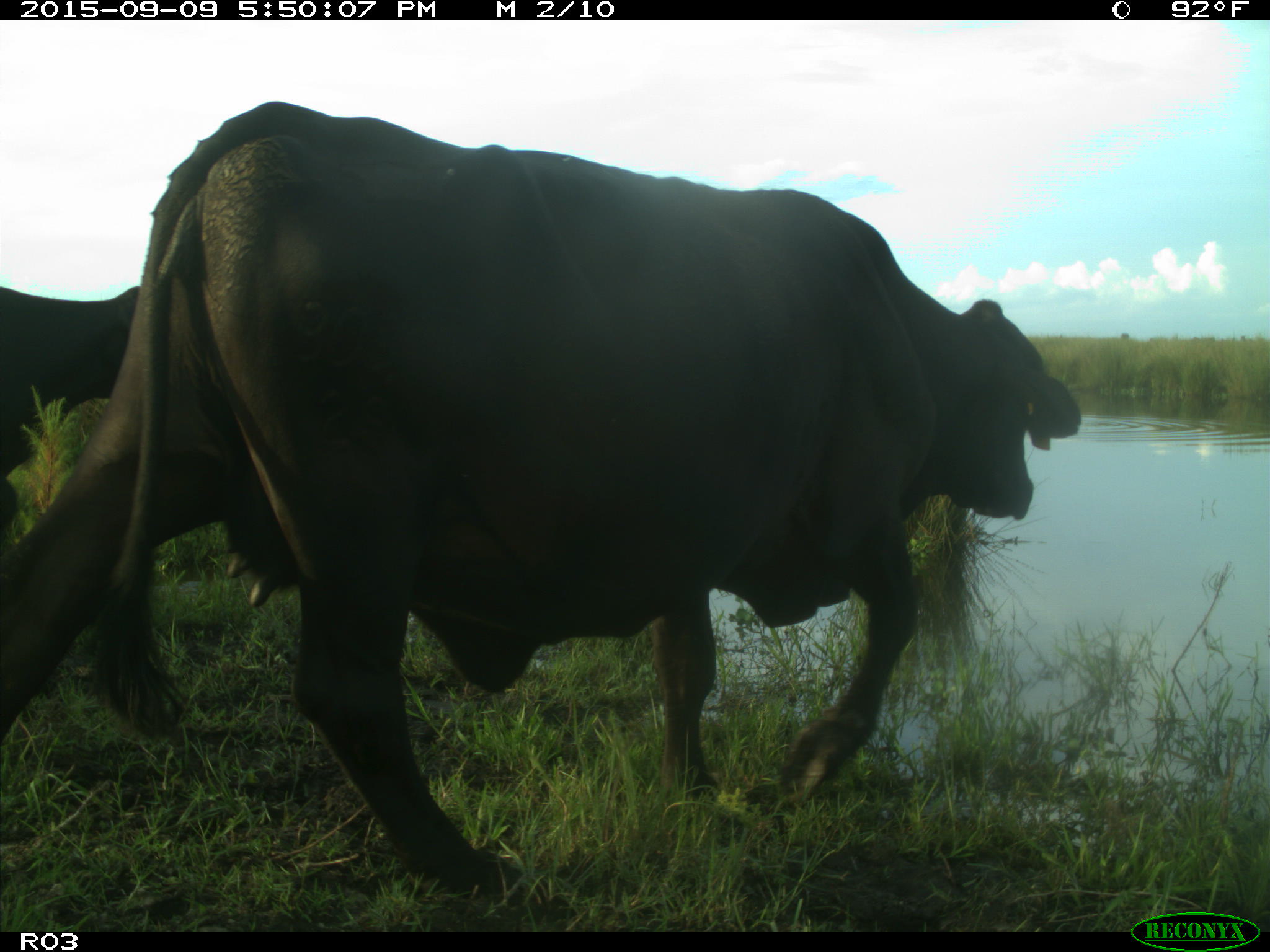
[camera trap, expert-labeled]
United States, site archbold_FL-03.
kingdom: Animalia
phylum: Chordata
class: Mammalia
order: Artiodactyla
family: Bovidae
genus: Bos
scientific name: Bos taurus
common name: domestic cow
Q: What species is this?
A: Bos taurus (domestic cow).